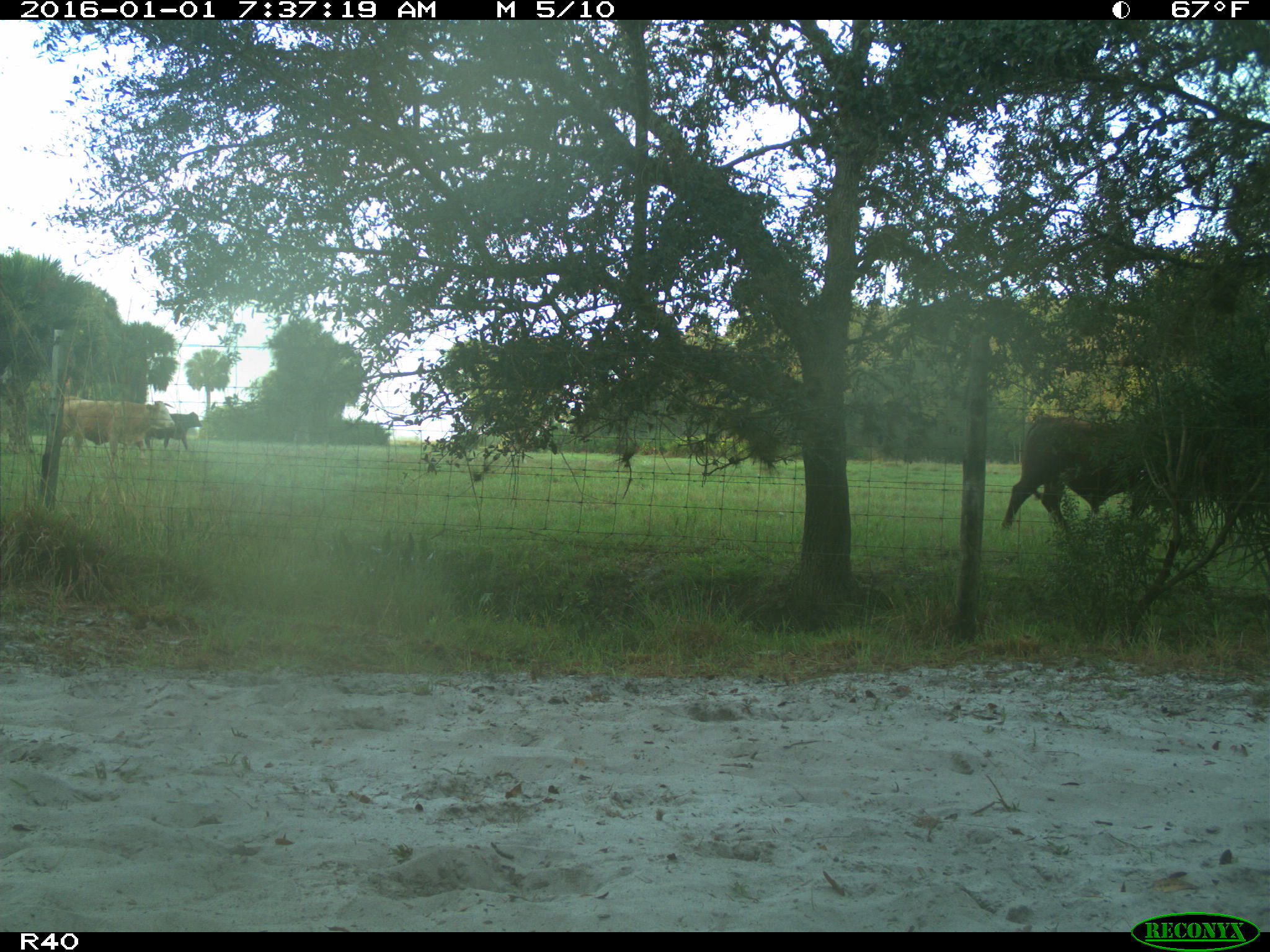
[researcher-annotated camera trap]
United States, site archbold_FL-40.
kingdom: Animalia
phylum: Chordata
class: Mammalia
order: Artiodactyla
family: Bovidae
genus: Bos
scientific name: Bos taurus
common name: domestic cow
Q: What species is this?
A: Bos taurus (domestic cow).